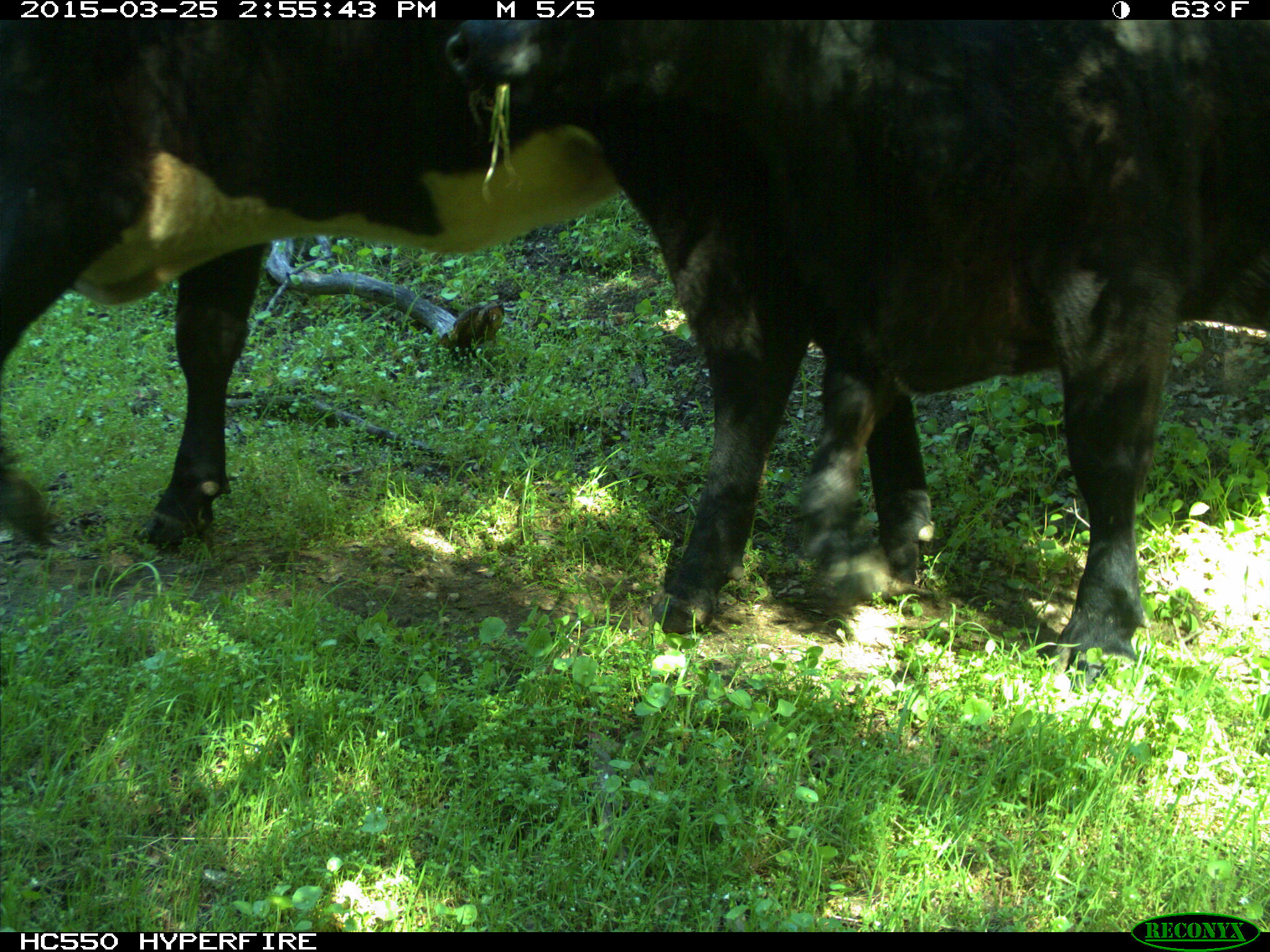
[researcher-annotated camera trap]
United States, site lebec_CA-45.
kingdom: Animalia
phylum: Chordata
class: Mammalia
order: Artiodactyla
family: Bovidae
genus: Bos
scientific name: Bos taurus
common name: domestic cow